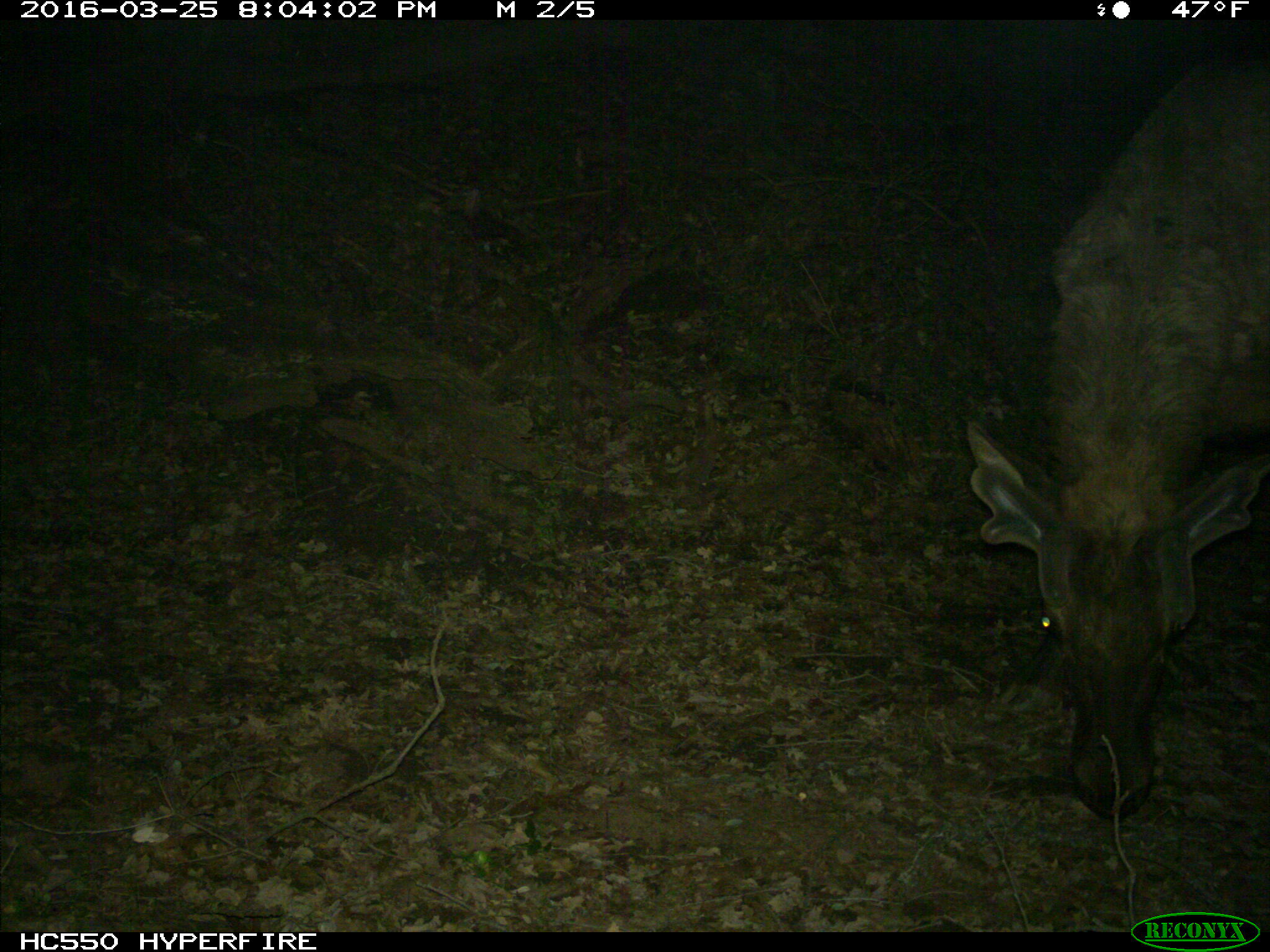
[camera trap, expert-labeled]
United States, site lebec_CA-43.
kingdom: Animalia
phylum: Chordata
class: Mammalia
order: Artiodactyla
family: Cervidae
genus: Cervus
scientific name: Cervus canadensis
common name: elk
Cervus canadensis (elk).